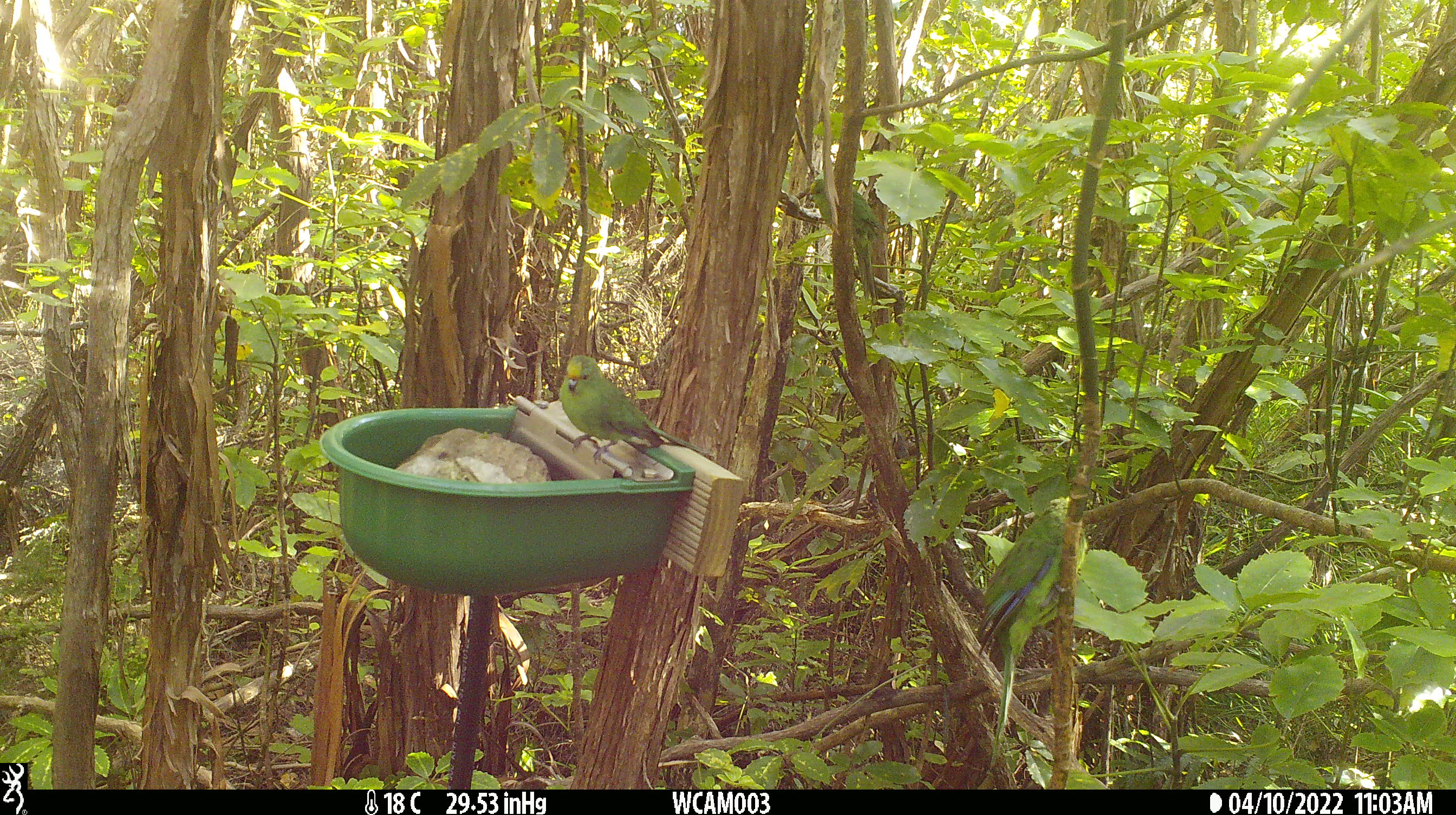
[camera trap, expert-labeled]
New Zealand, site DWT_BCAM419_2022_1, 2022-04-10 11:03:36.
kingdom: Animalia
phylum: Chordata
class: Aves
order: Psittaciformes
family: Psittaculidae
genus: Cyanoramphus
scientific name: Cyanoramphus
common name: parakeet